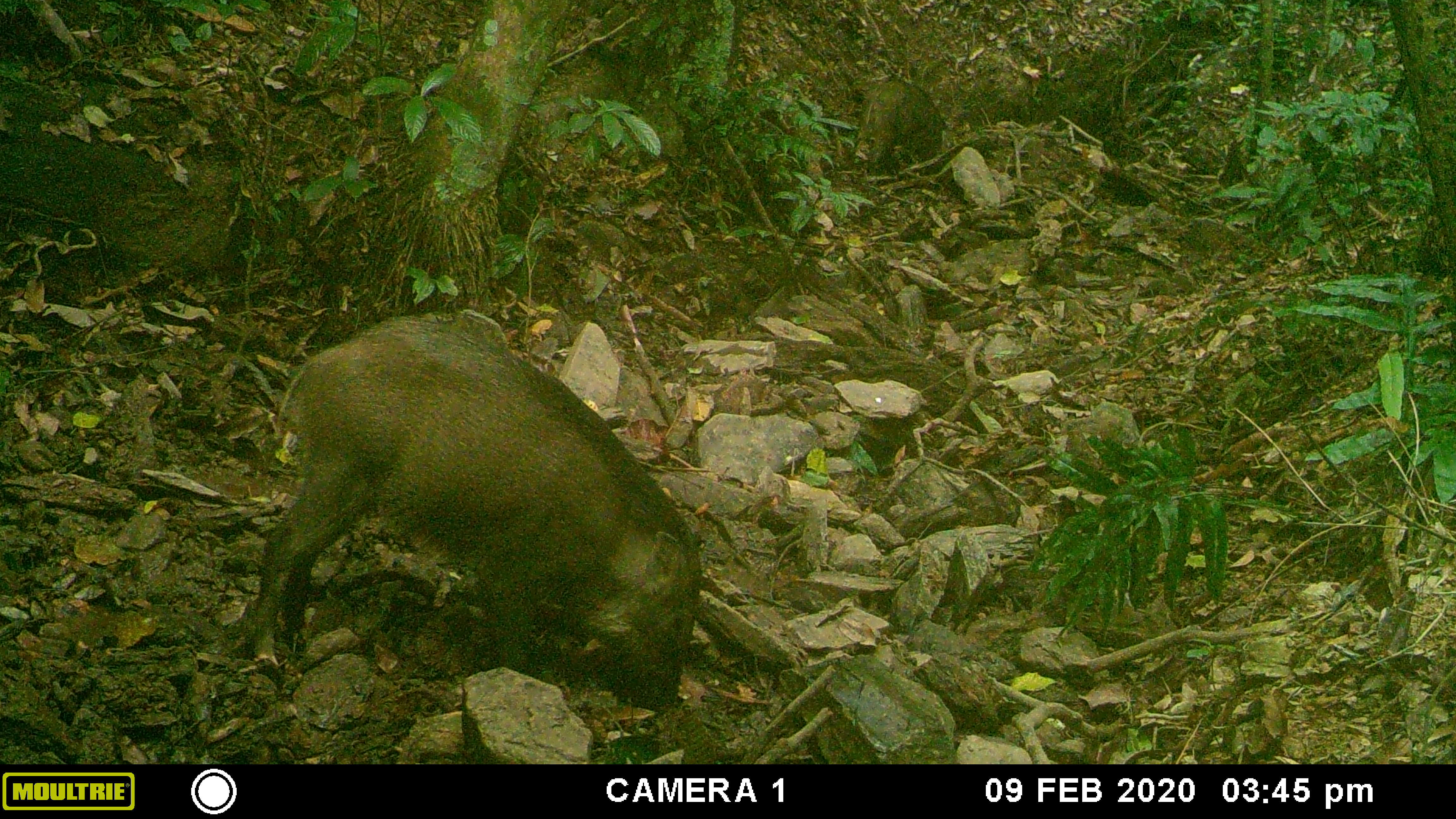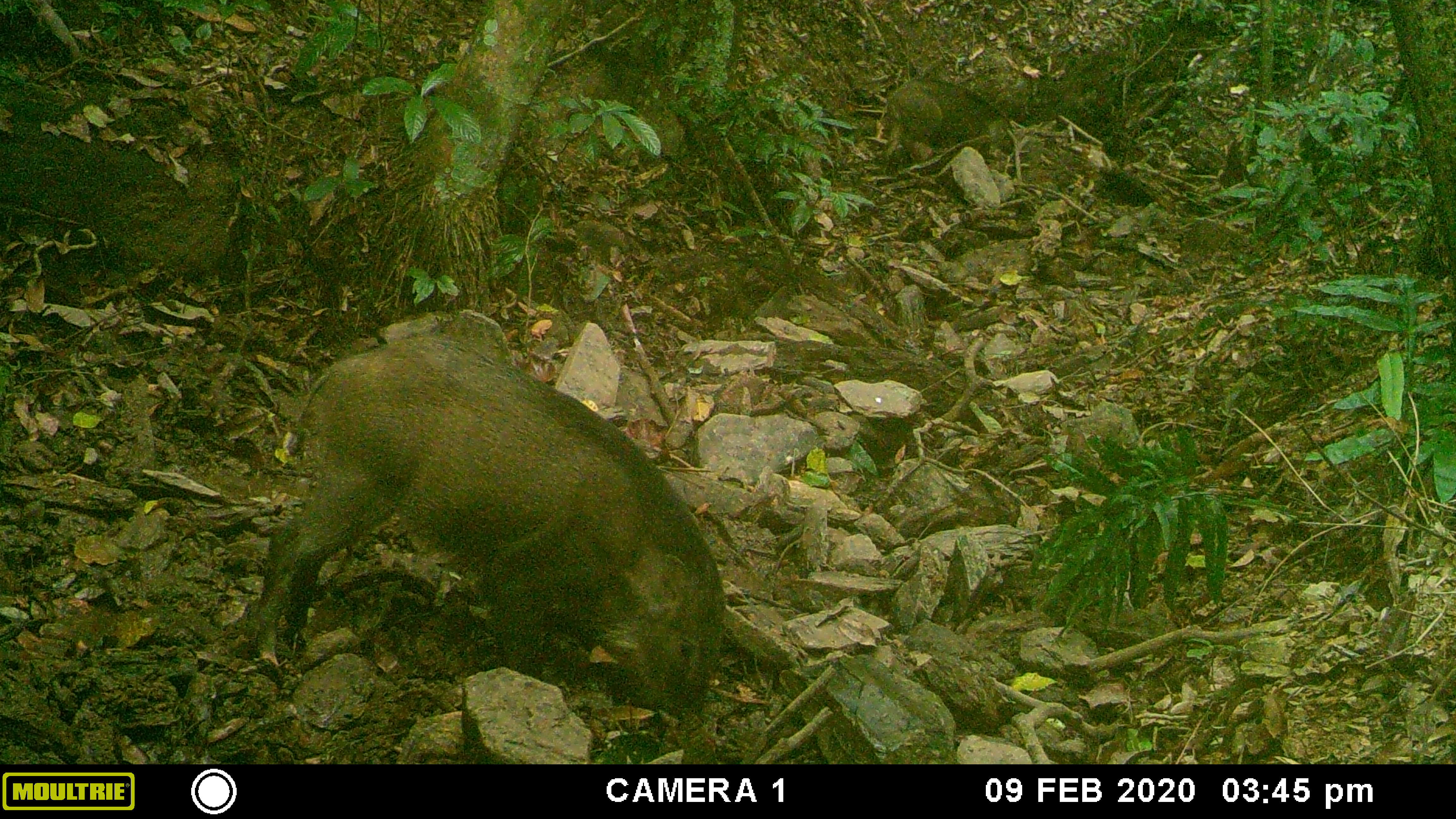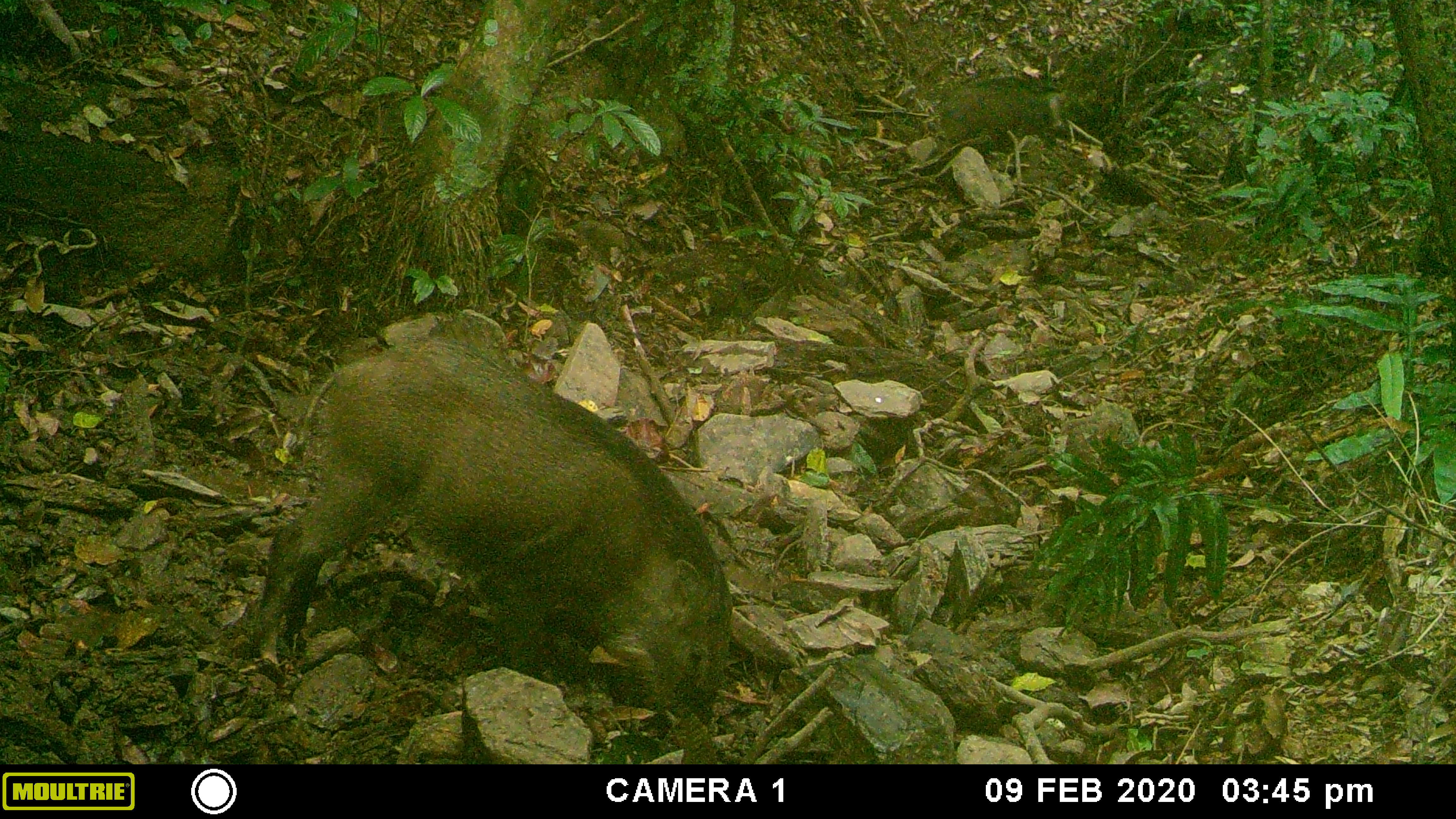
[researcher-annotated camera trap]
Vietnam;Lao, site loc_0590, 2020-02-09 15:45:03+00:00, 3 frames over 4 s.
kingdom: Animalia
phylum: Chordata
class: Mammalia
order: Artiodactyla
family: Suidae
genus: Sus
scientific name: Sus scrofa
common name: eurasian wild pig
Eurasian wild pig (Sus scrofa). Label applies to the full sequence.